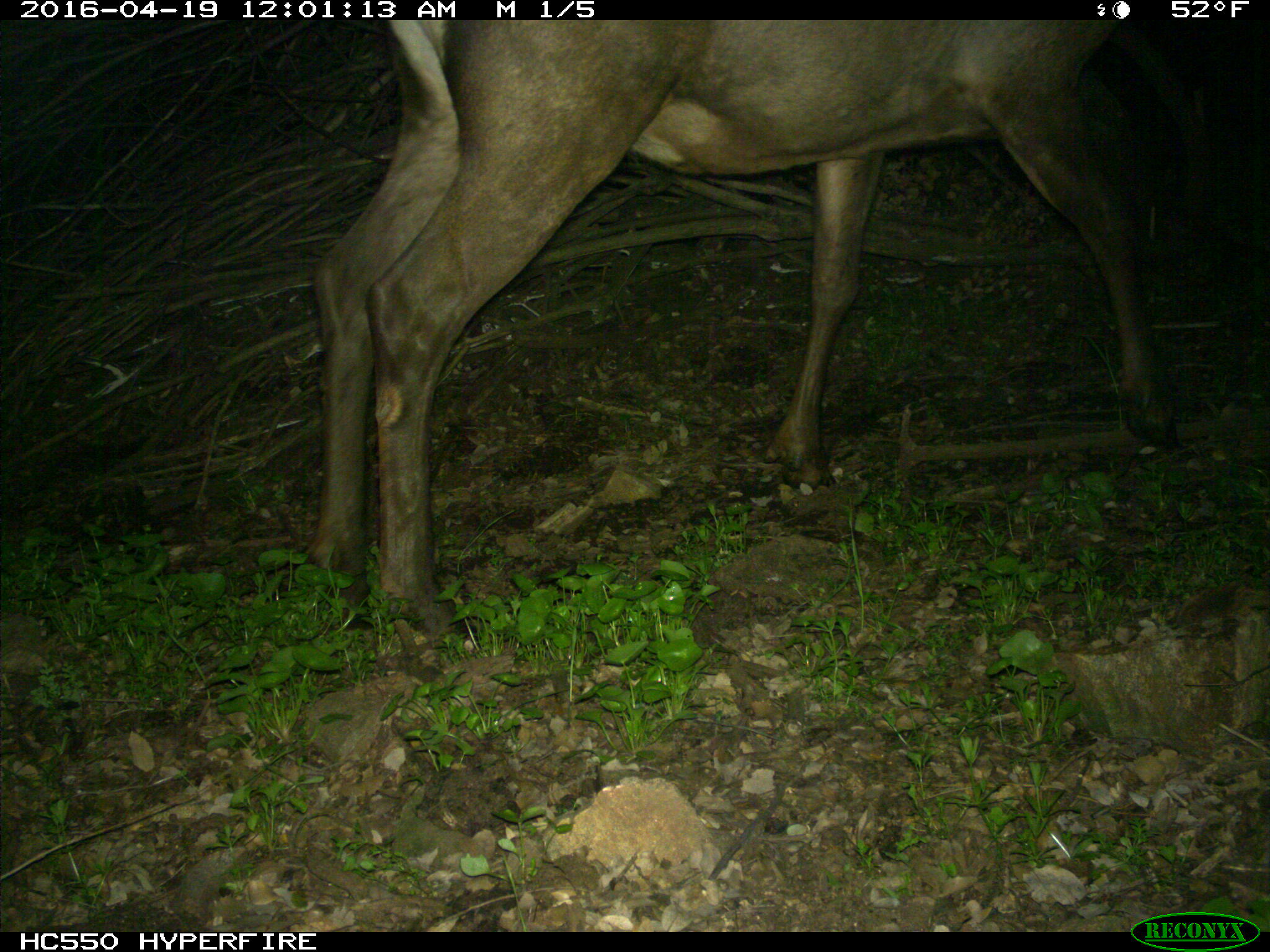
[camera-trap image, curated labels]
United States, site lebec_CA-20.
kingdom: Animalia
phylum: Chordata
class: Mammalia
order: Artiodactyla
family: Cervidae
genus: Cervus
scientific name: Cervus canadensis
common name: elk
Cervus canadensis (elk).